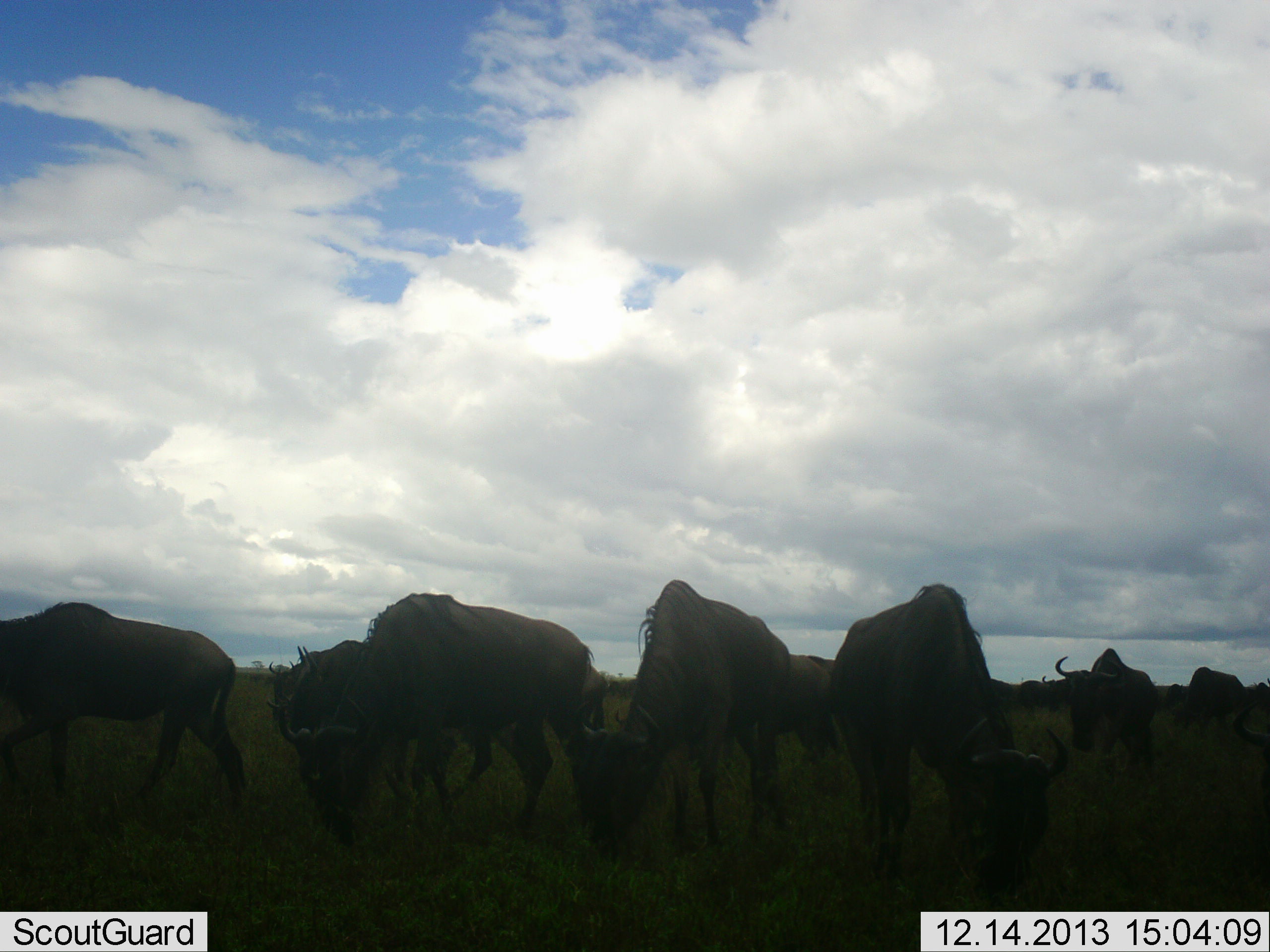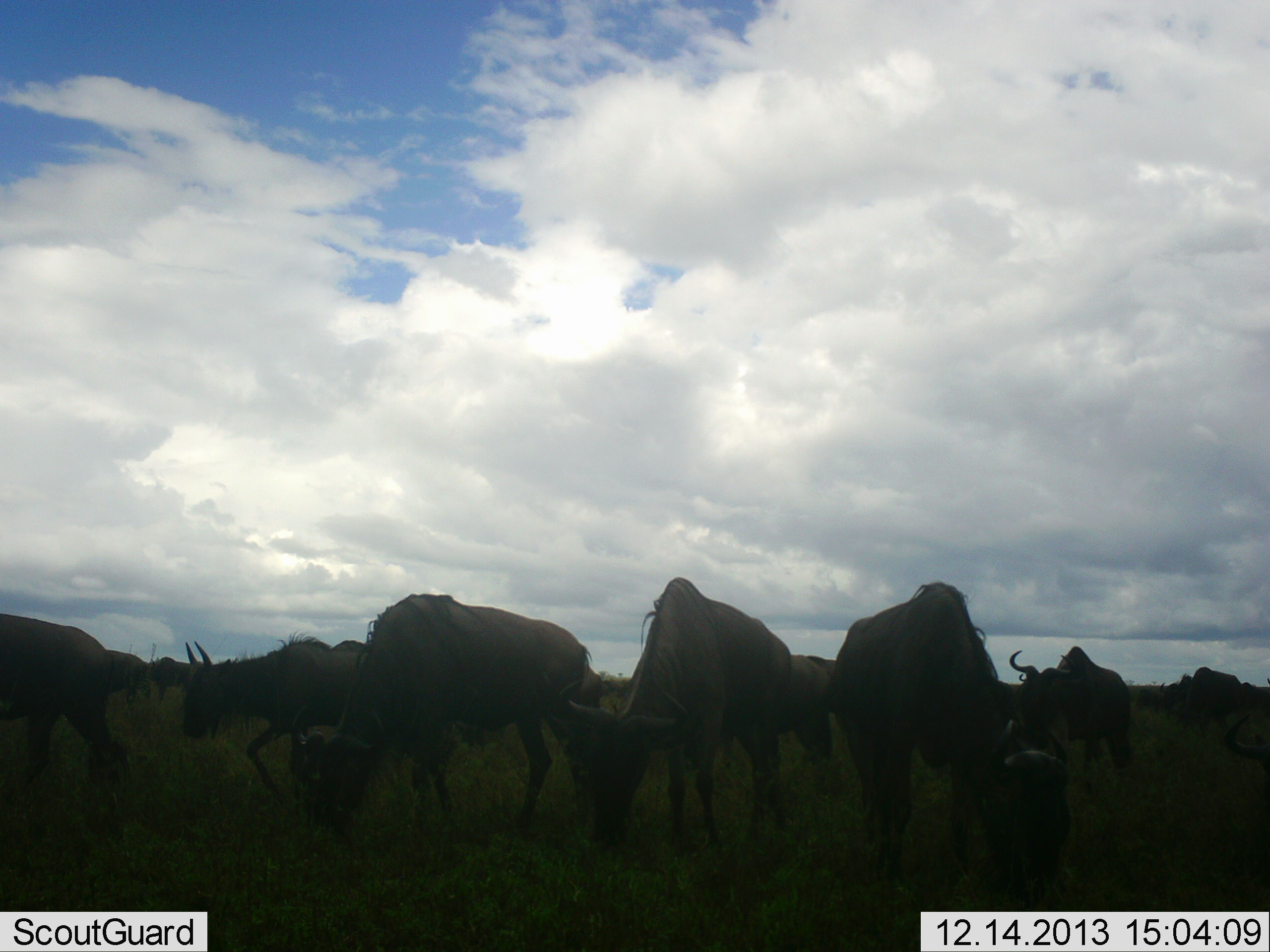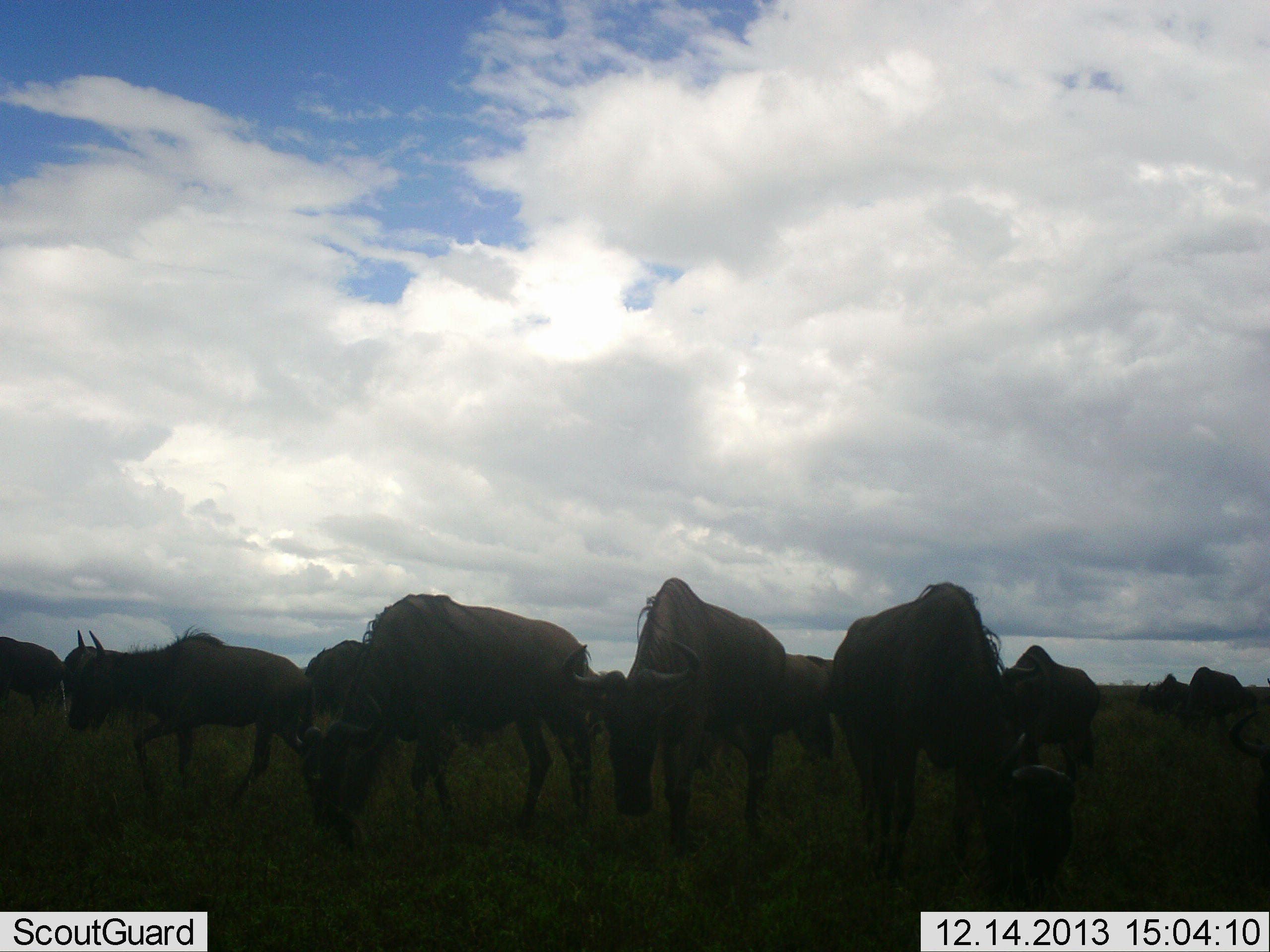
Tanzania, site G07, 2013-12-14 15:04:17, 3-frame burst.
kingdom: Animalia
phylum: Chordata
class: Mammalia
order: Artiodactyla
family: Bovidae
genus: Connochaetes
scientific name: Connochaetes taurinus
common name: blue wildebeest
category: wildebeest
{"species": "wildebeest (blue wildebeest) (Connochaetes taurinus)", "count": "11-50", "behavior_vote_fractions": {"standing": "40%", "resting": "20%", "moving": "80%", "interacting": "0%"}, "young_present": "0%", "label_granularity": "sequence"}